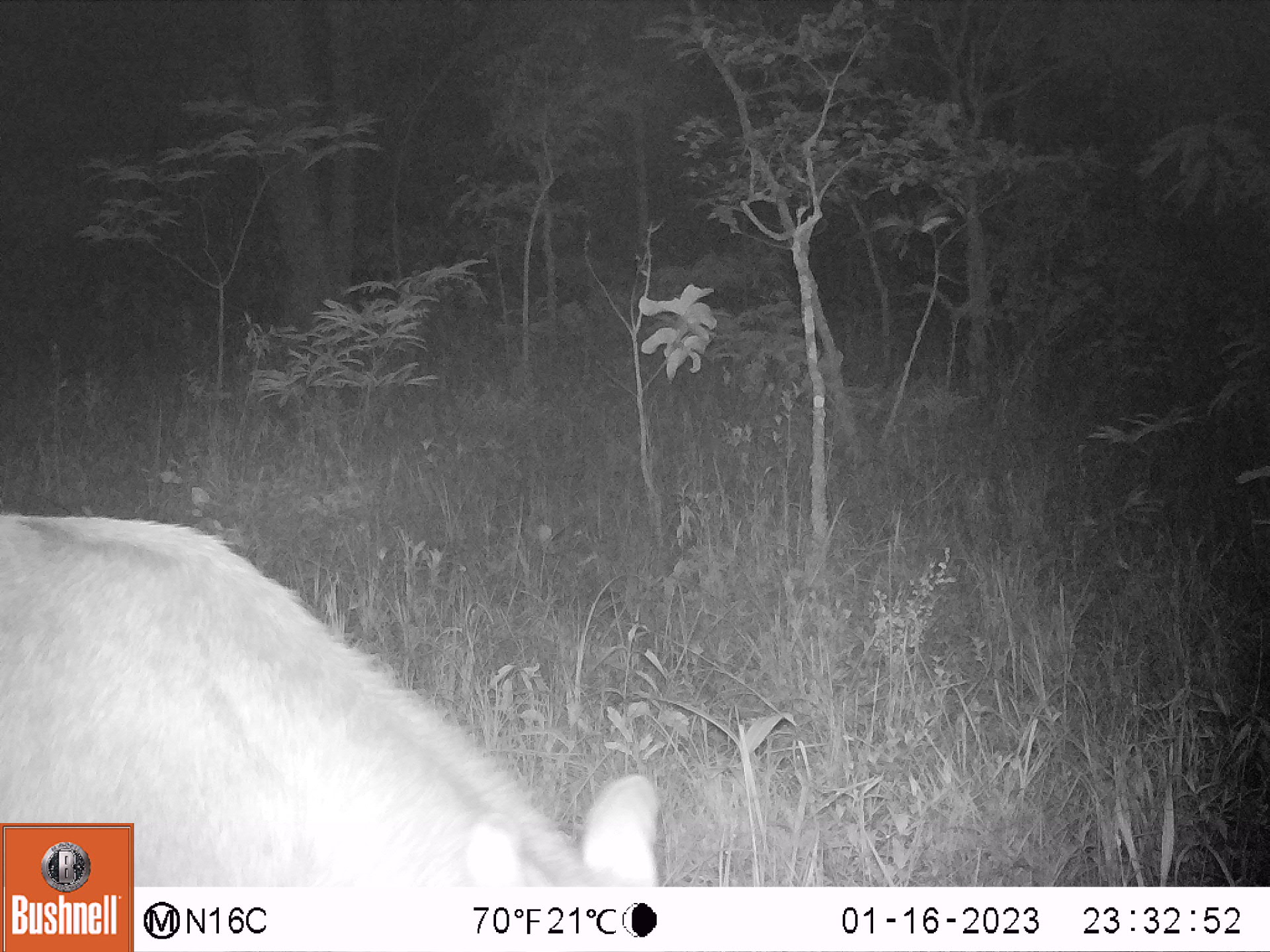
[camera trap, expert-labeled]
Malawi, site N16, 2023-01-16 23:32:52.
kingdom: Animalia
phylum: Chordata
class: Mammalia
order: Artiodactyla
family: Bovidae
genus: Kobus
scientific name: Kobus ellipsiprymnus ellipsiprymnus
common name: common waterbuck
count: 1